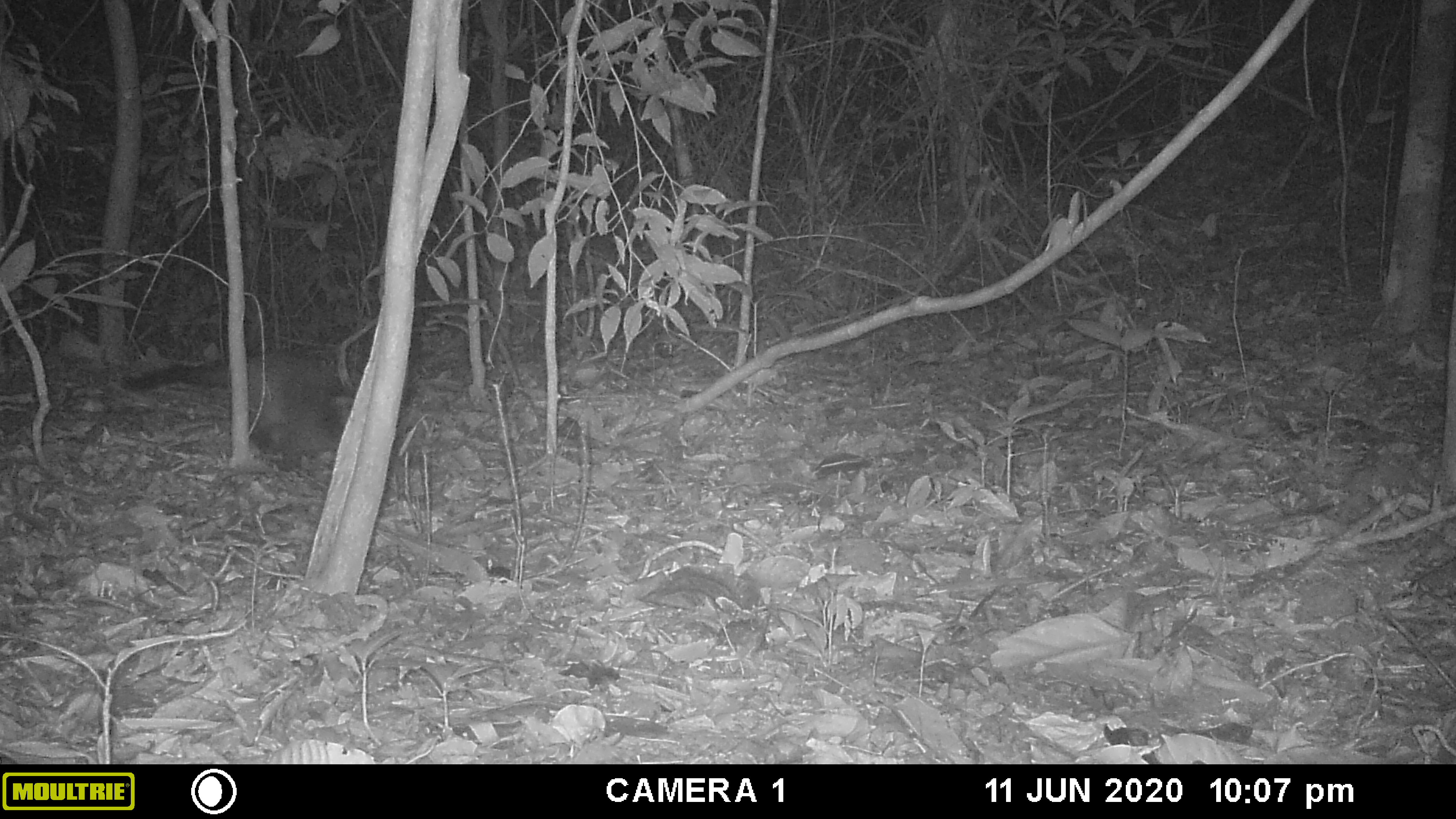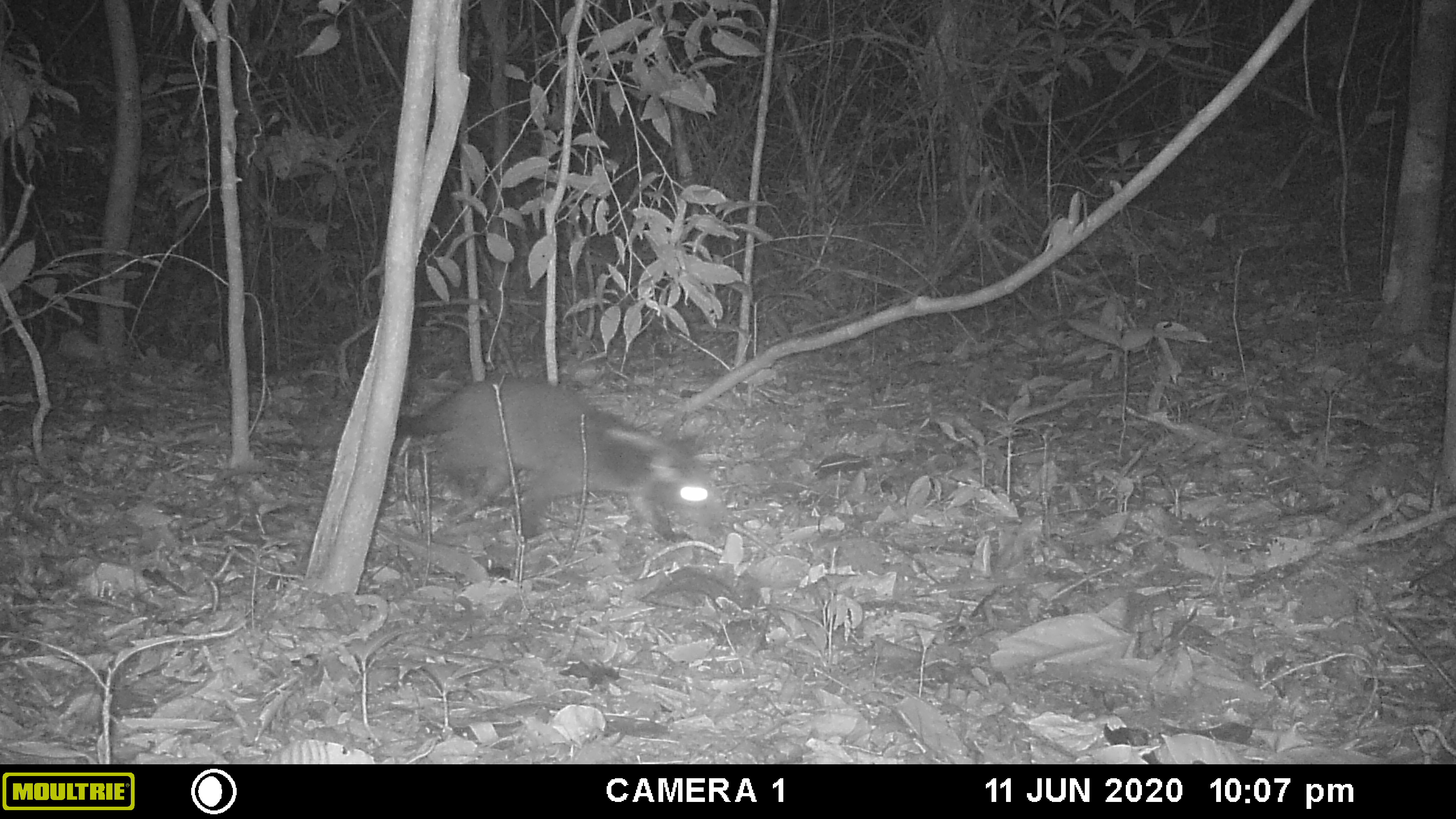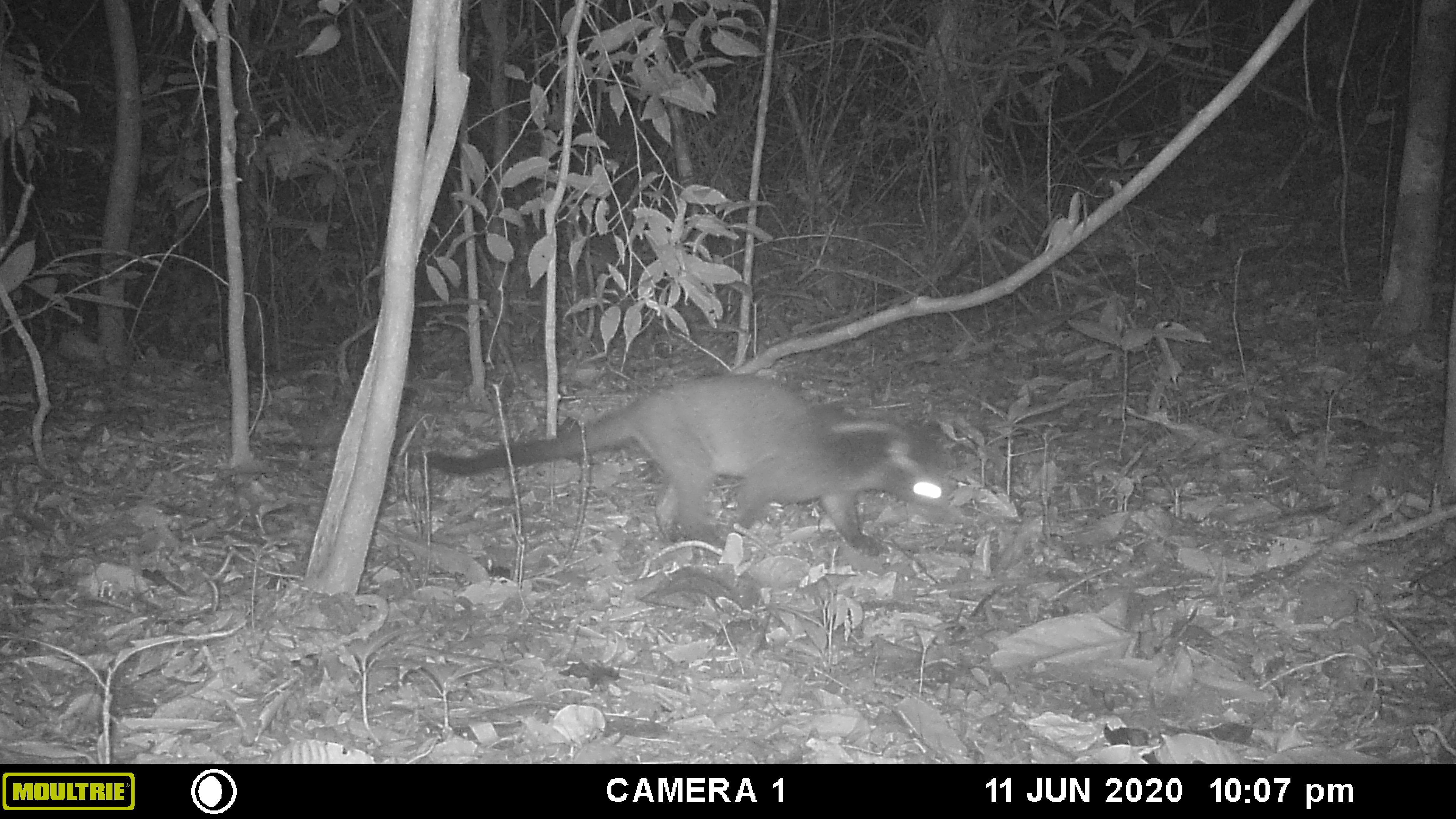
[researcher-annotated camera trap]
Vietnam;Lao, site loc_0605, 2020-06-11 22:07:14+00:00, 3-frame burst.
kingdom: Animalia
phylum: Chordata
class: Mammalia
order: Carnivora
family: Viverridae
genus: Paguma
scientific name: Paguma larvata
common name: masked palm civet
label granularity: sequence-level